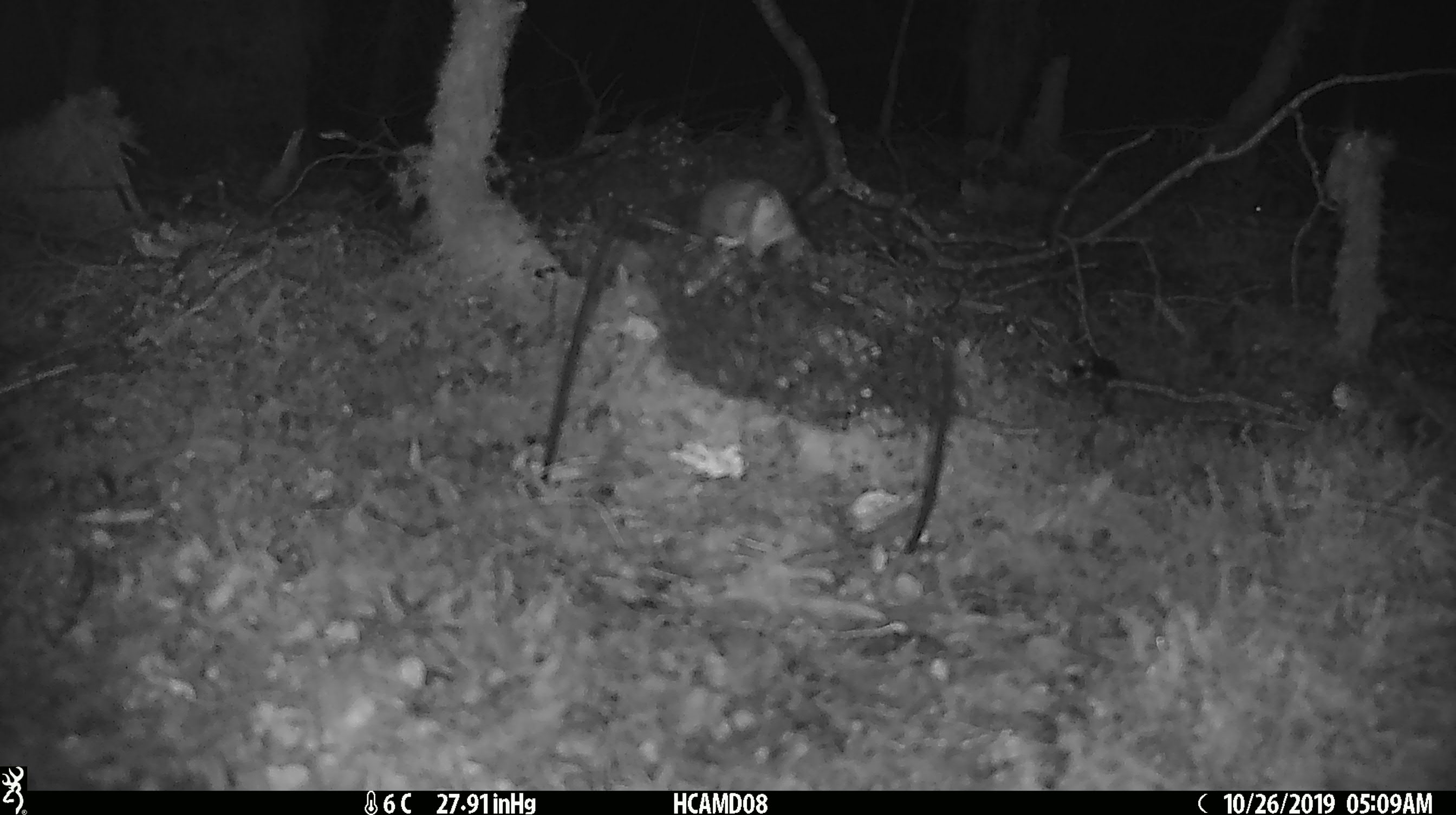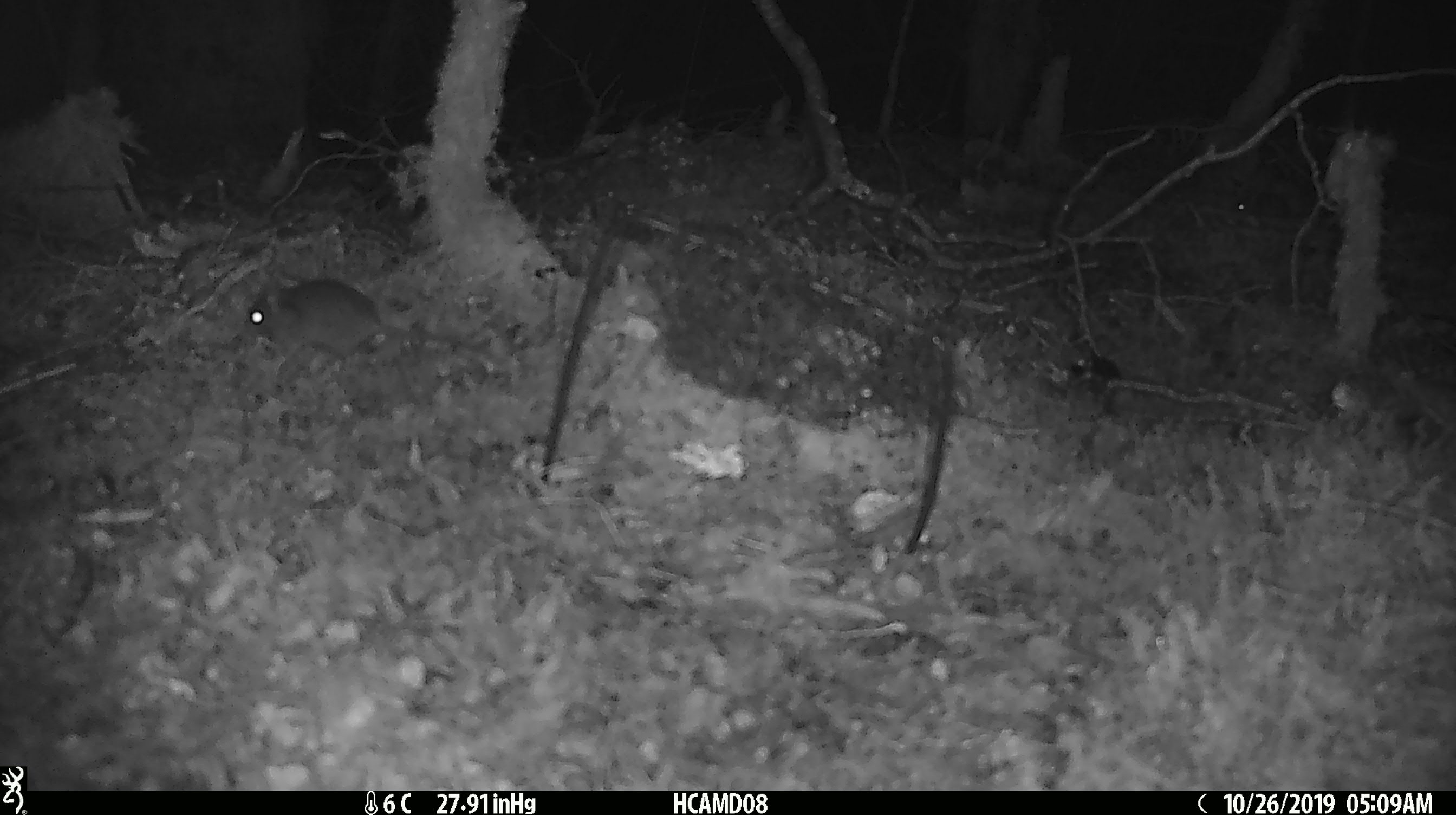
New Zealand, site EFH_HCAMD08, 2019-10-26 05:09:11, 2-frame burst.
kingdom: Animalia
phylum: Chordata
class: Mammalia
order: Rodentia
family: Muridae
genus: Mus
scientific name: Mus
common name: mouse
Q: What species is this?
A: Mouse (Mus).